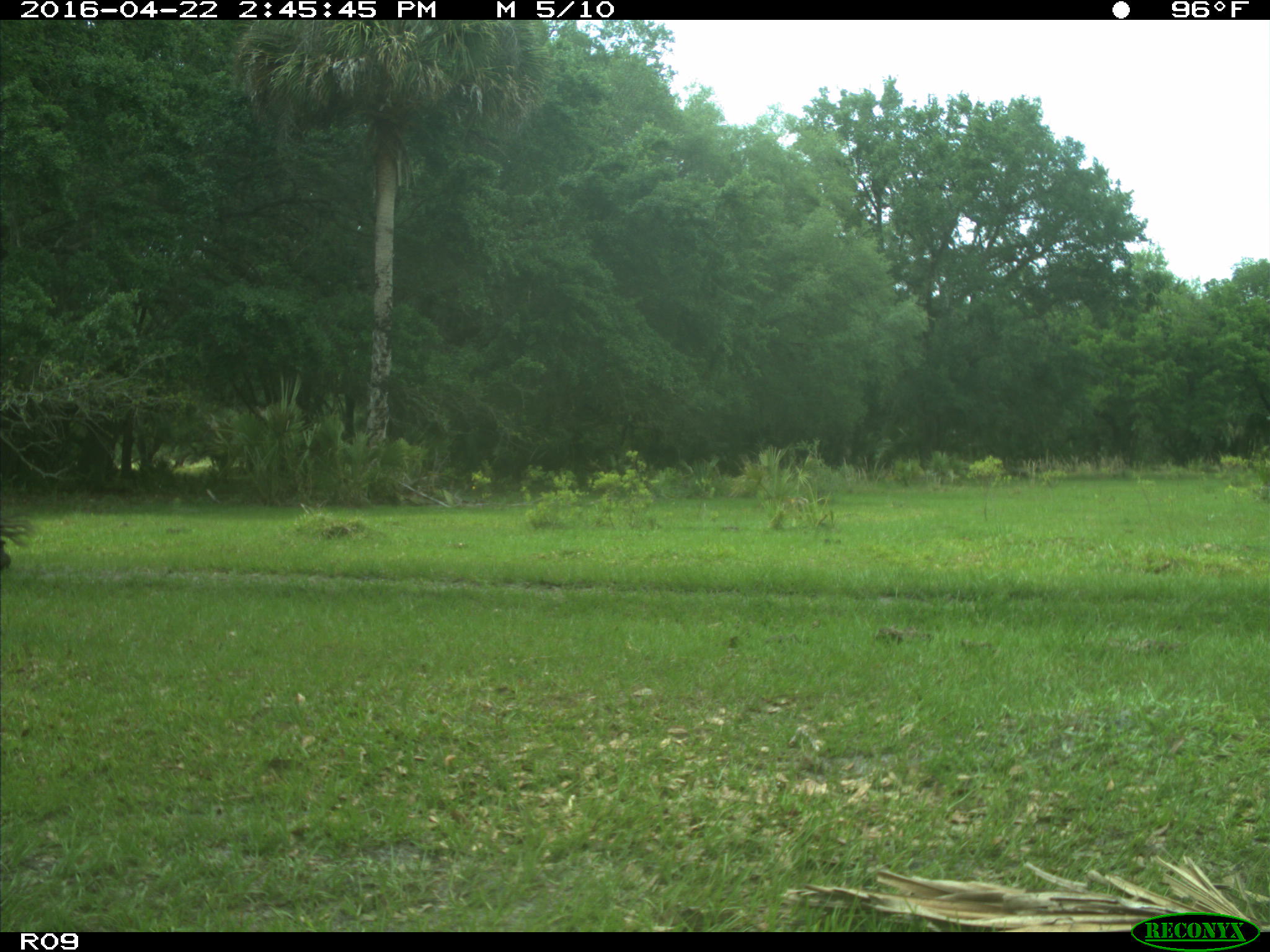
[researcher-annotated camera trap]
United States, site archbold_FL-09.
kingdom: Animalia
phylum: Chordata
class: Mammalia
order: Artiodactyla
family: Bovidae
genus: Bos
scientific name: Bos taurus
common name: domestic cow